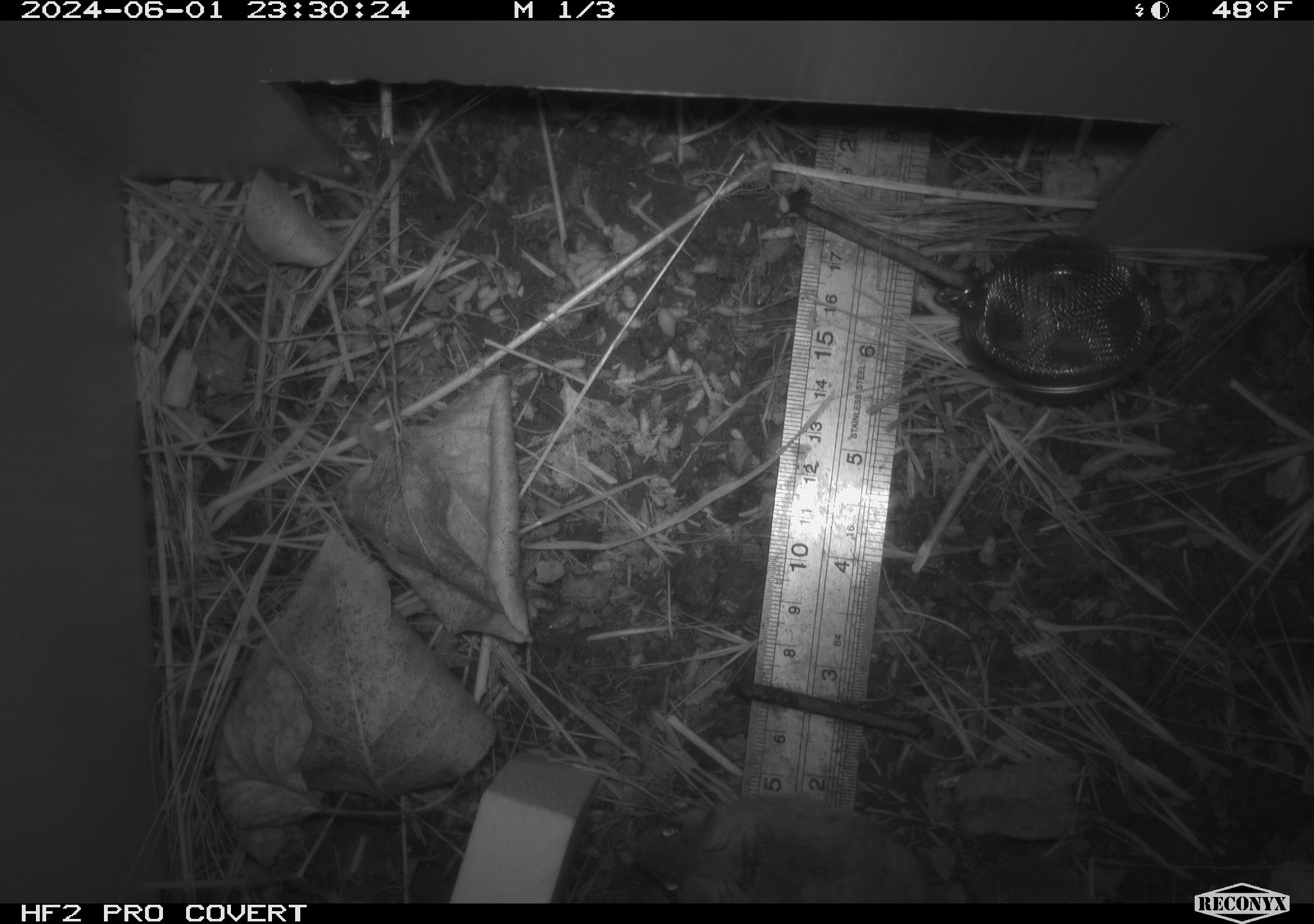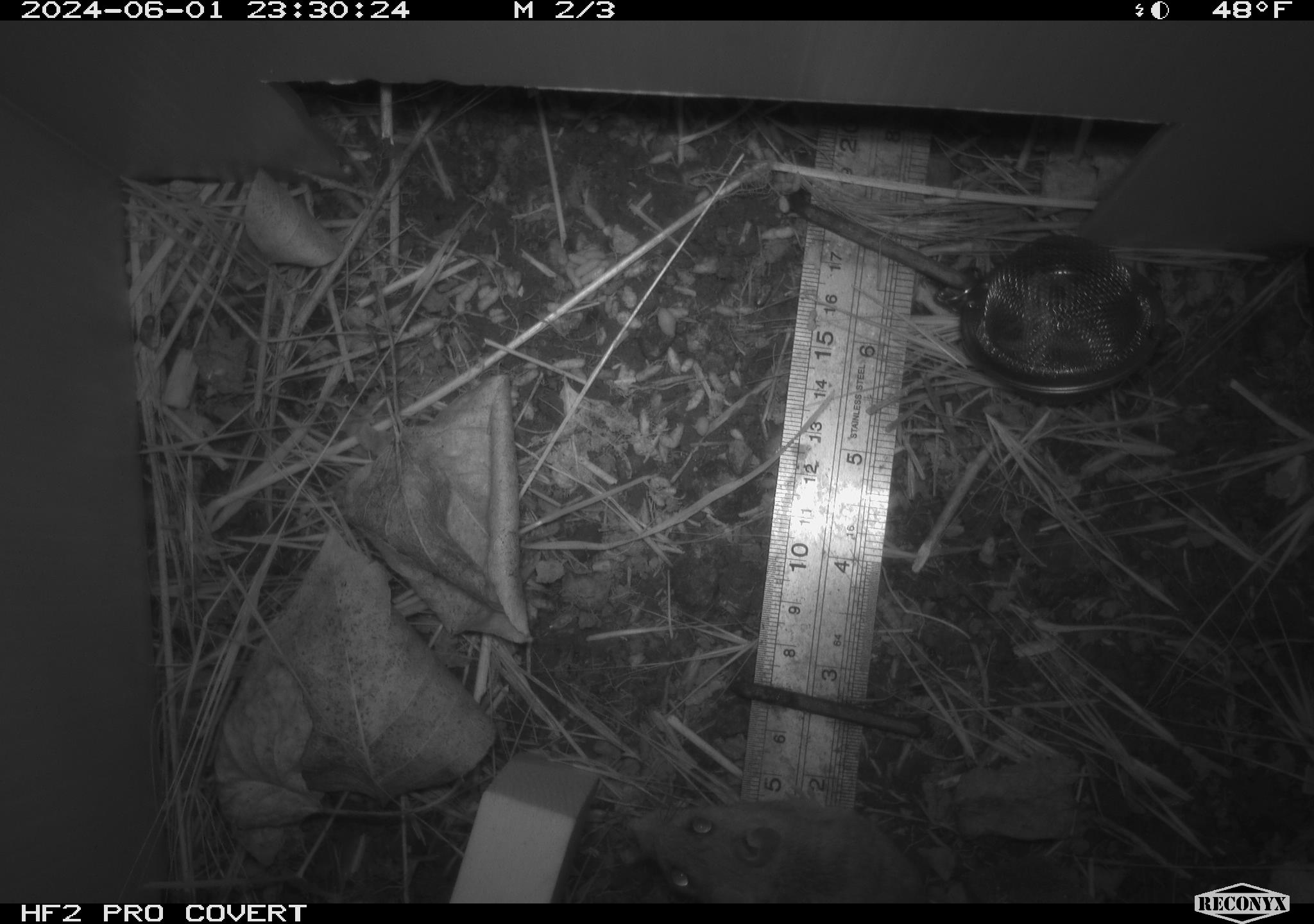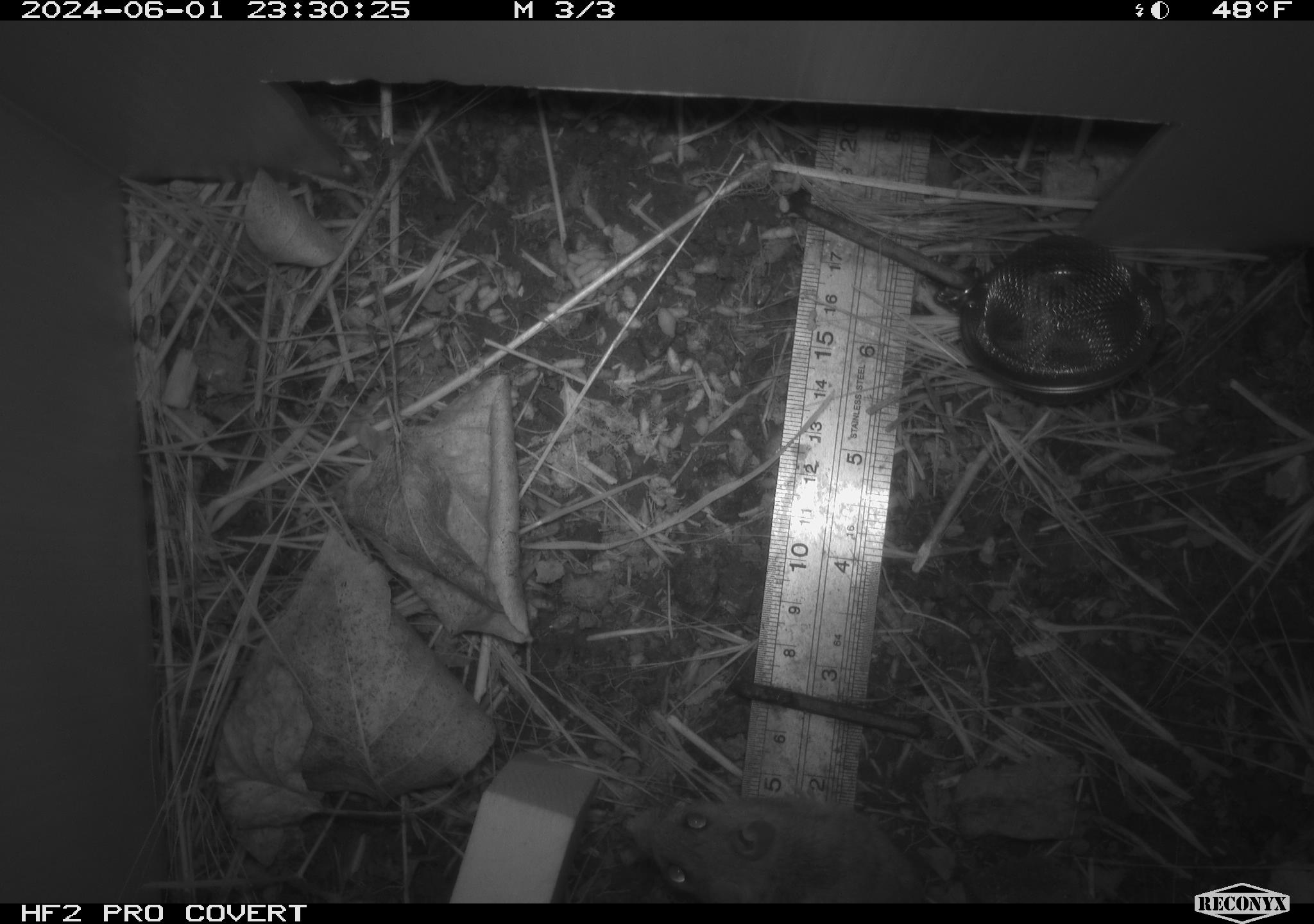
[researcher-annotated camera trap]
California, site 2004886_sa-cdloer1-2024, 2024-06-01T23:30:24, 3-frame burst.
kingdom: Animalia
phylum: Chordata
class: Mammalia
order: Rodentia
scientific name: Rodentia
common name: mouse species